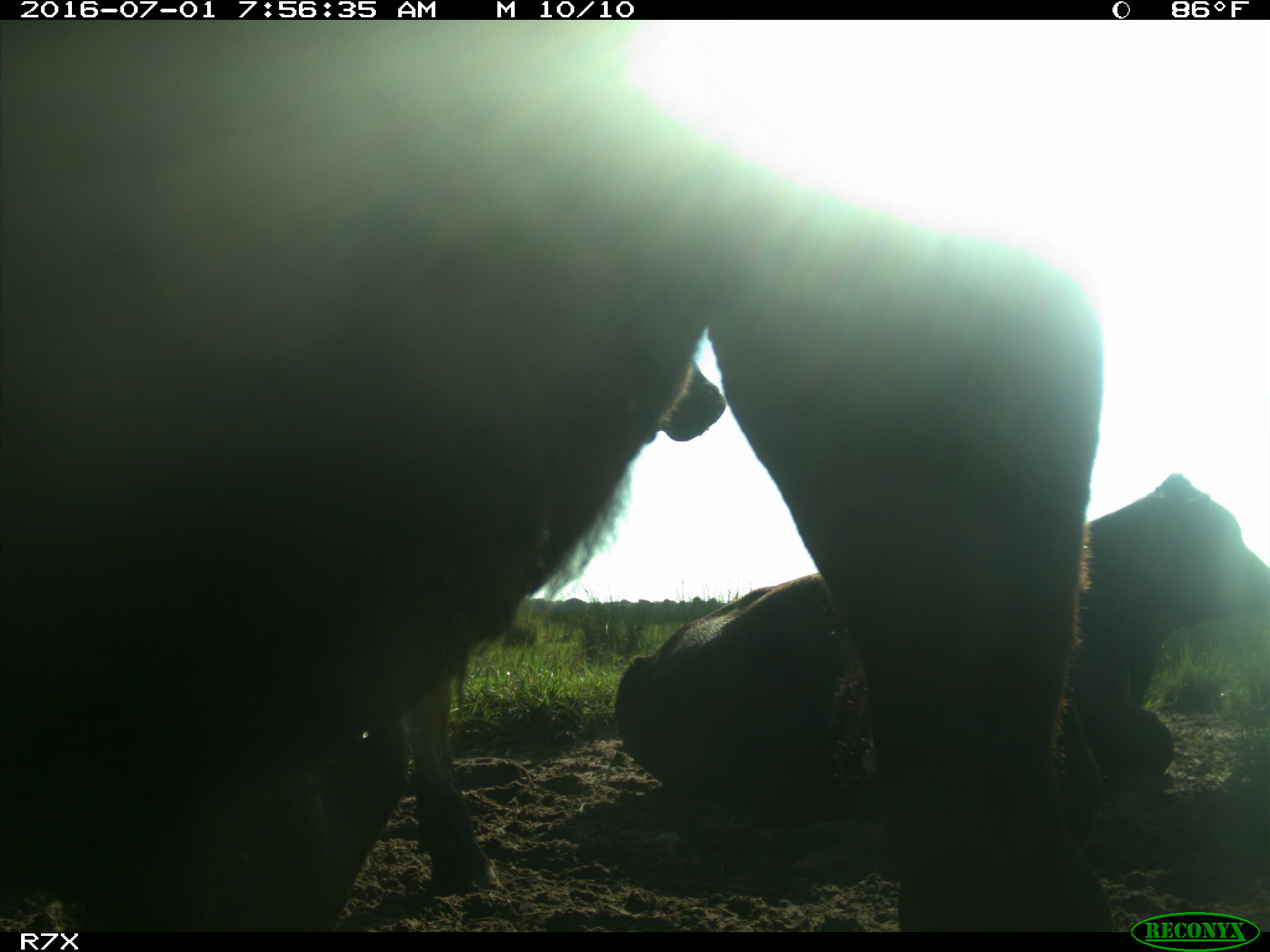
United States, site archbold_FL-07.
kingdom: Animalia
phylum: Chordata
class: Mammalia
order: Artiodactyla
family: Bovidae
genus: Bos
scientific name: Bos taurus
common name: domestic cow